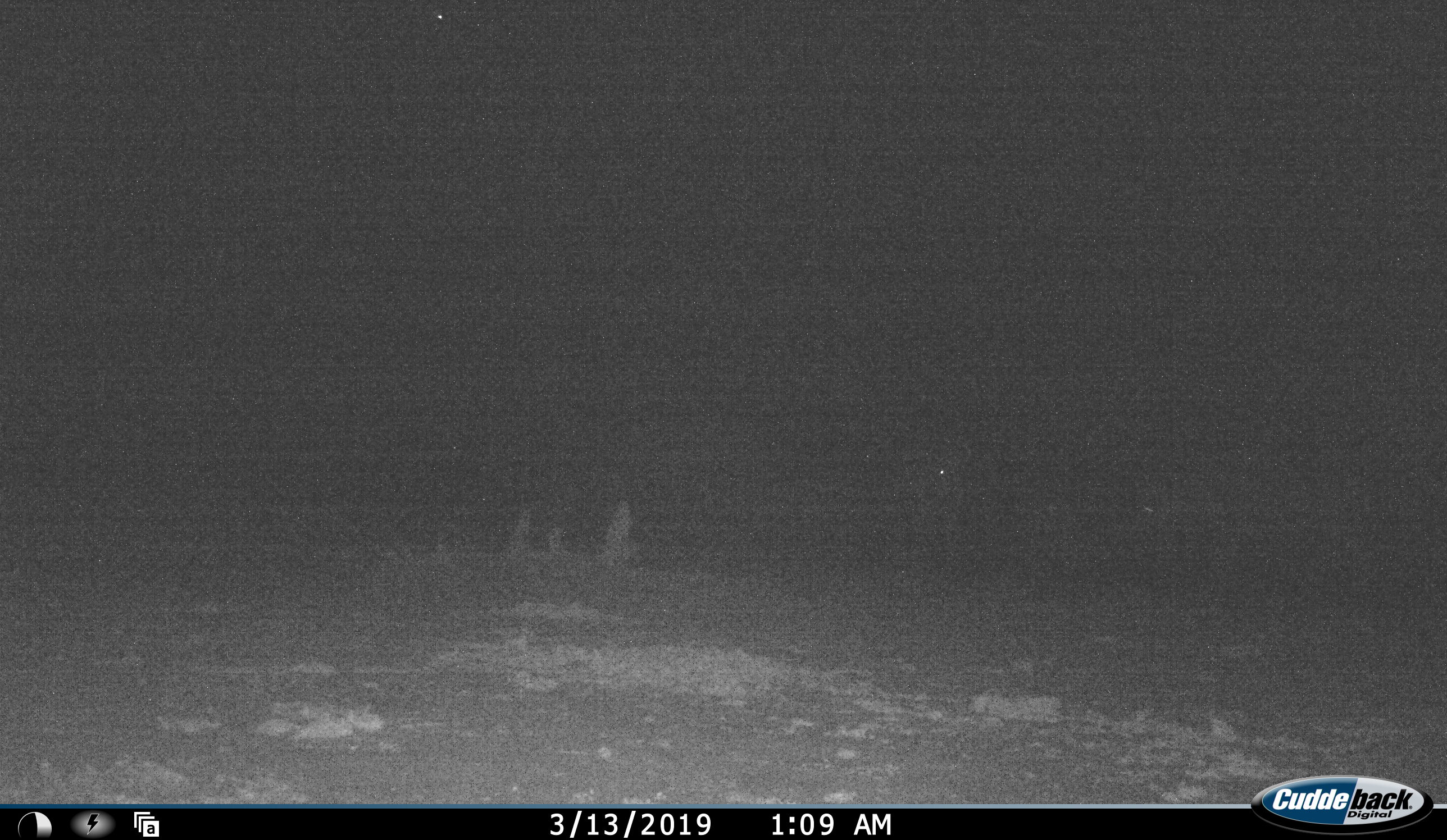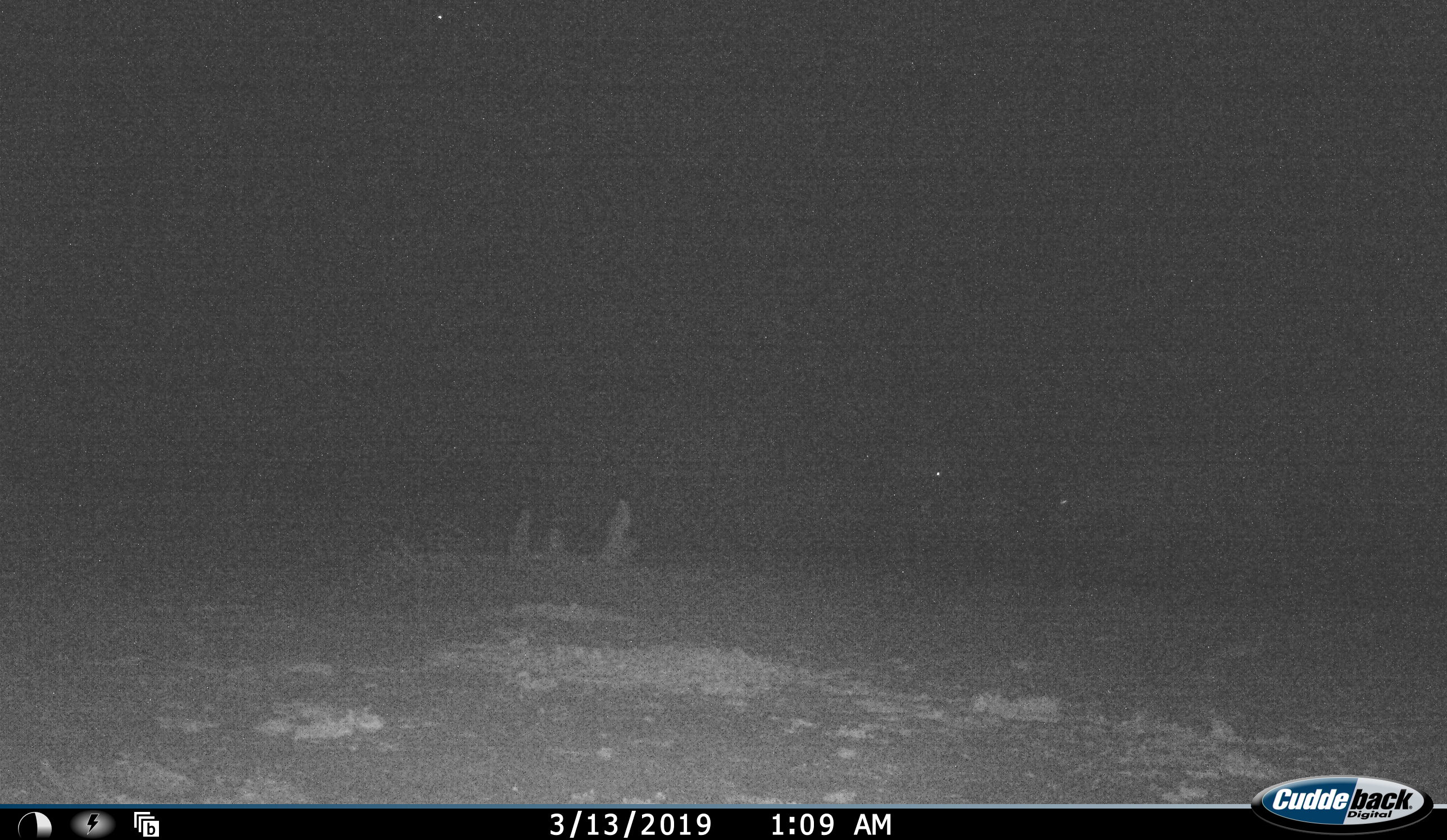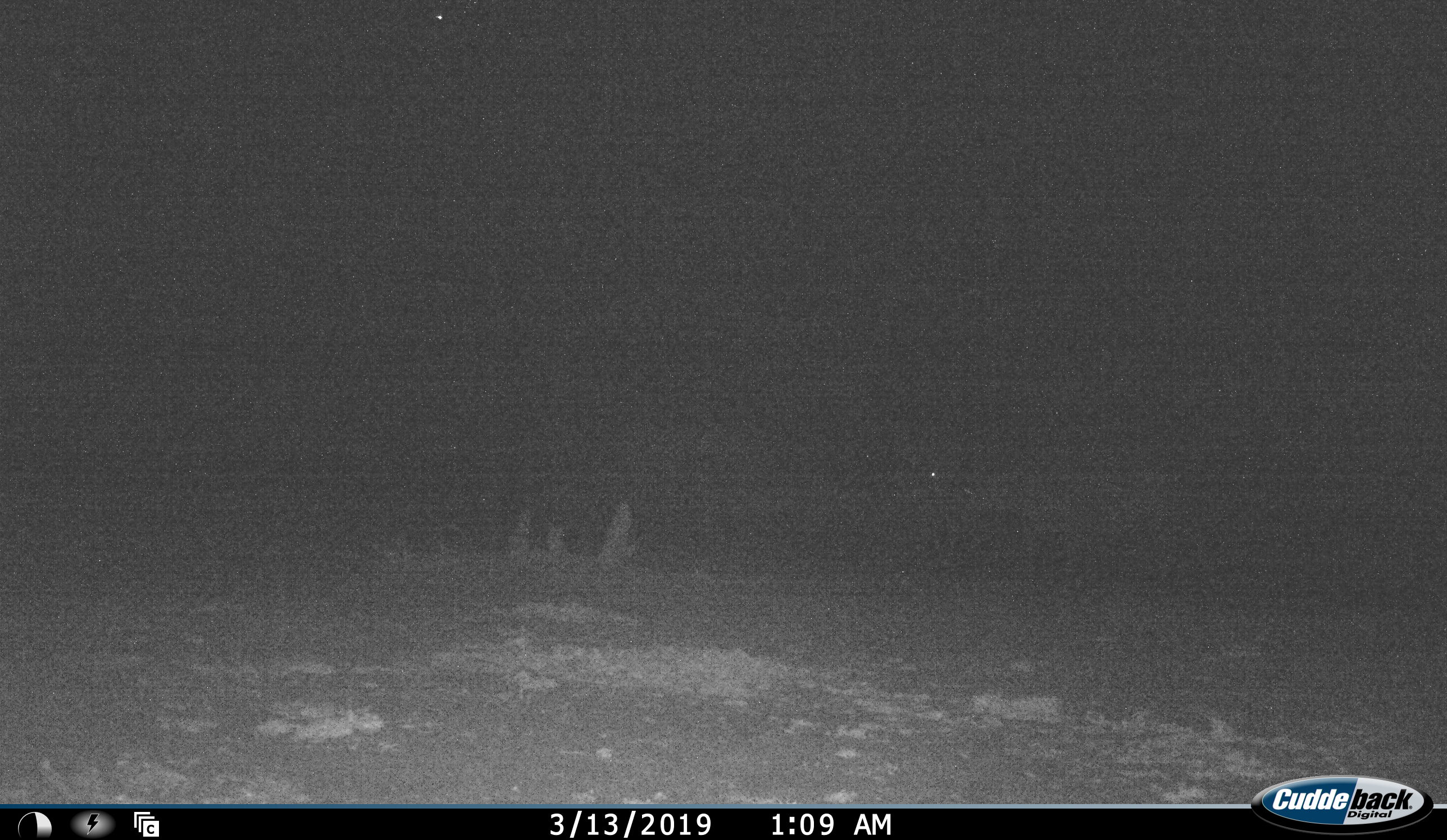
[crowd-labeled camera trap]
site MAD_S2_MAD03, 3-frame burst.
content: unidentified animal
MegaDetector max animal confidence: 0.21